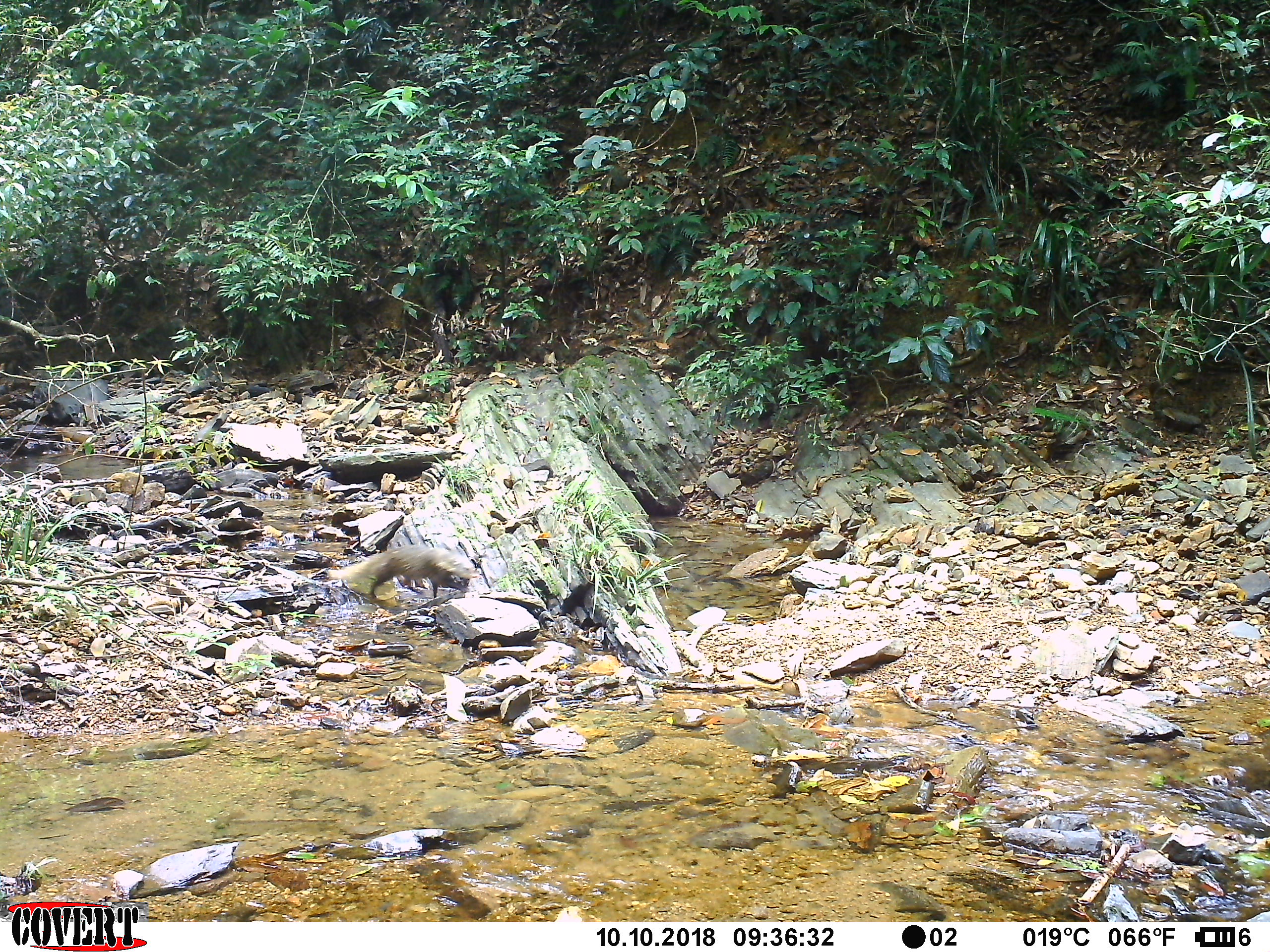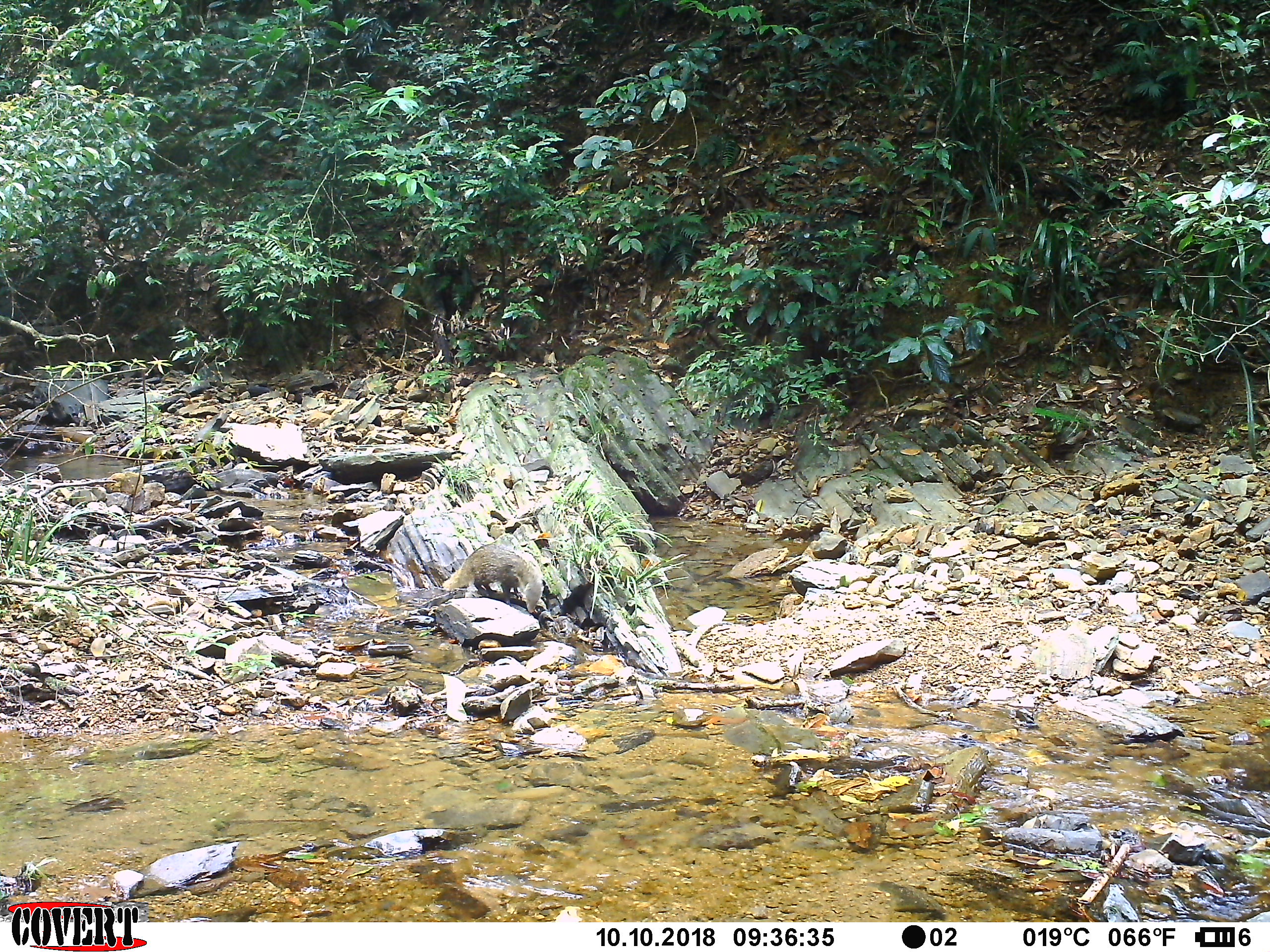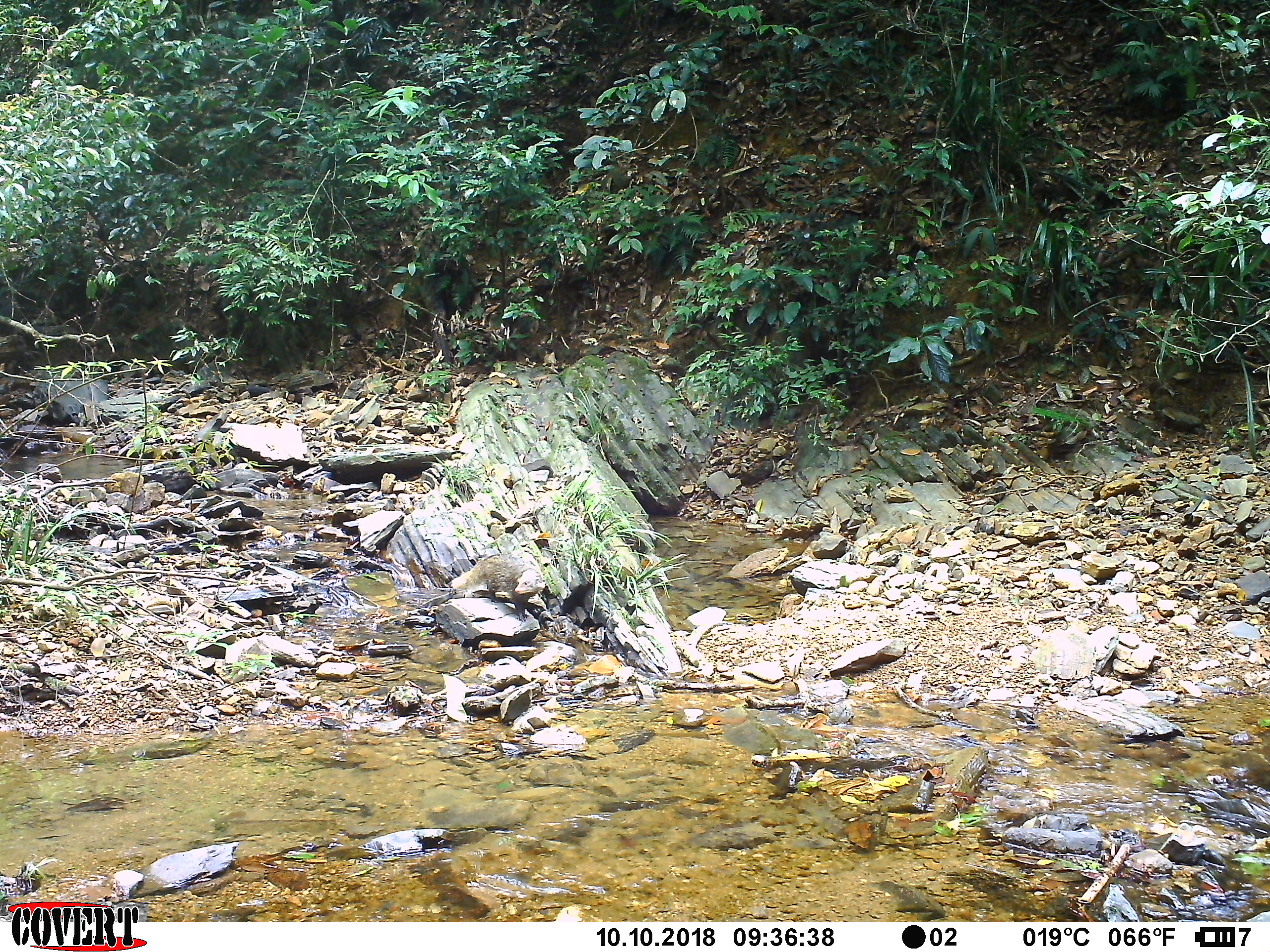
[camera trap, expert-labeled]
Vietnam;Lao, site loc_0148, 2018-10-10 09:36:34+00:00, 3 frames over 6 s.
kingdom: Animalia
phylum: Chordata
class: Mammalia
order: Carnivora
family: Herpestidae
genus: Urva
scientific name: Urva urva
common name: crab-eating mongoose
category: crab eating mongoose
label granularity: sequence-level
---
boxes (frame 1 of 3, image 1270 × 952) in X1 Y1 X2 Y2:
crab eating mongoose: 325 545 479 602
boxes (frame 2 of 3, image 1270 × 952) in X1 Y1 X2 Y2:
crab eating mongoose: 441 542 545 614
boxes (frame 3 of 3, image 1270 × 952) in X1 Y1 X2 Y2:
crab eating mongoose: 450 552 545 622